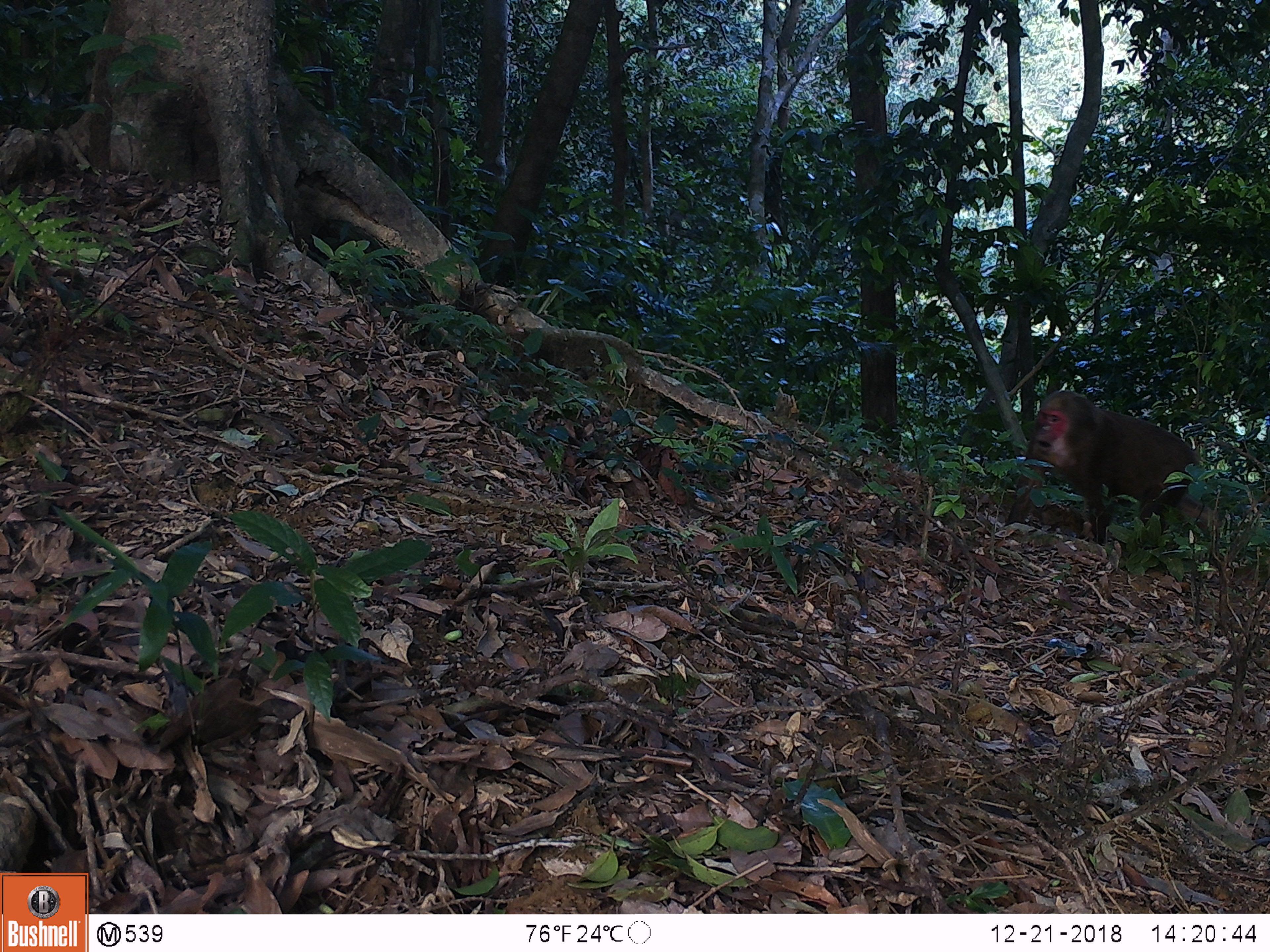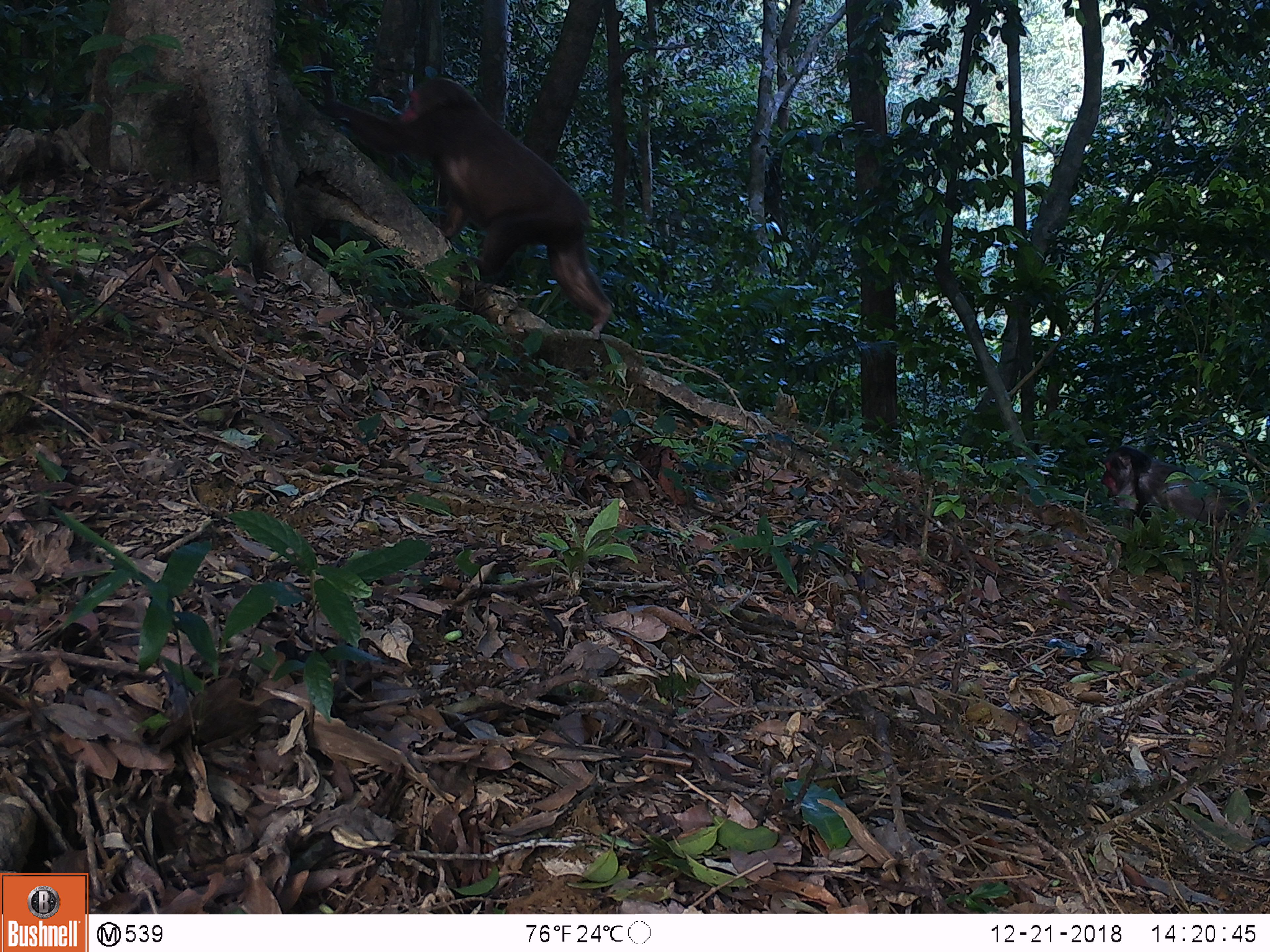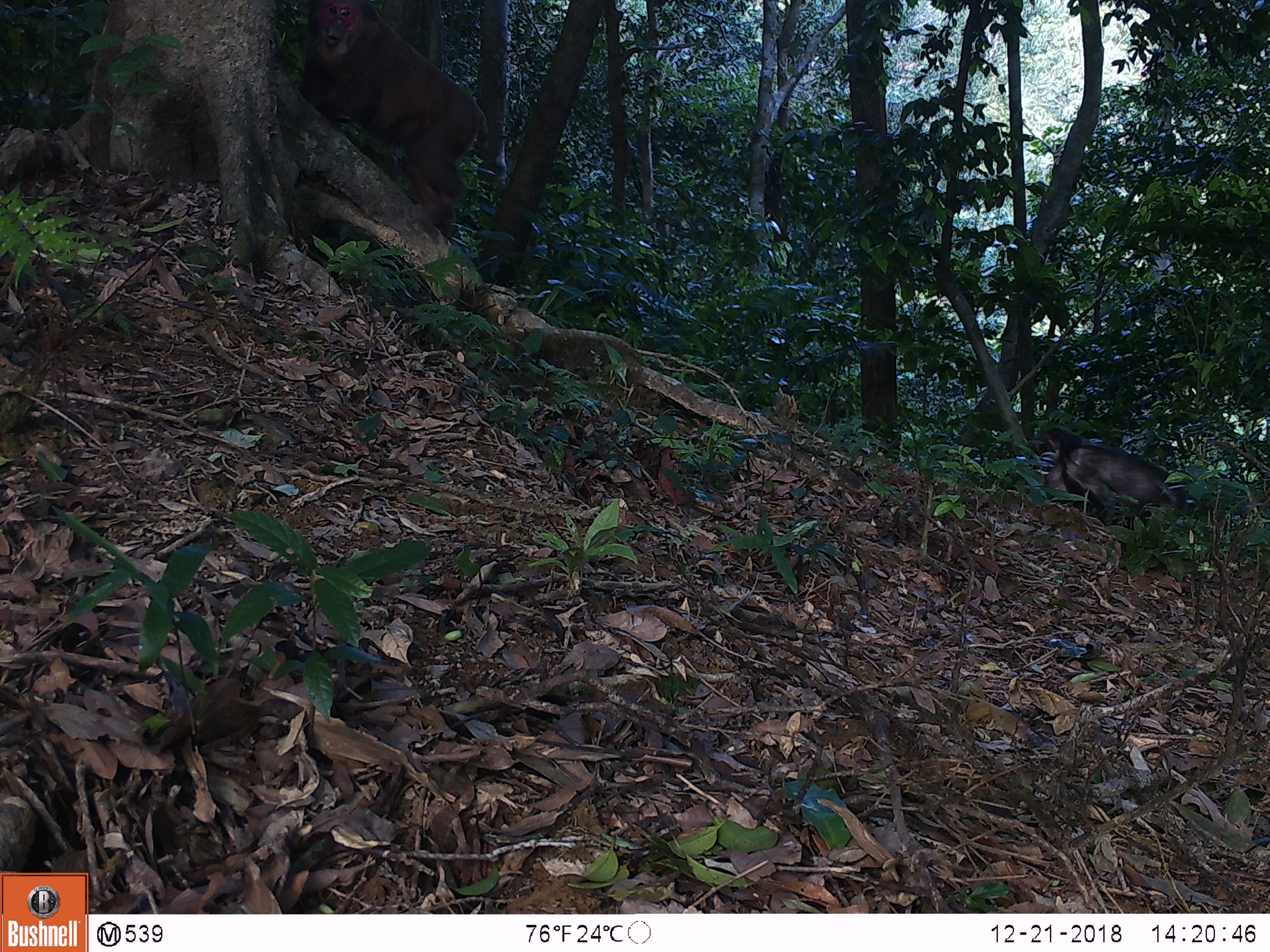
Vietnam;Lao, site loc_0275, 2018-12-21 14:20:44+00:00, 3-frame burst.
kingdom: Animalia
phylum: Chordata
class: Mammalia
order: Primates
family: Cercopithecidae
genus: Macaca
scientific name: Macaca arctoides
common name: stump-tailed macaque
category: stump tailed macaque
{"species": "stump tailed macaque (stump-tailed macaque) (Macaca arctoides)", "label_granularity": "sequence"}